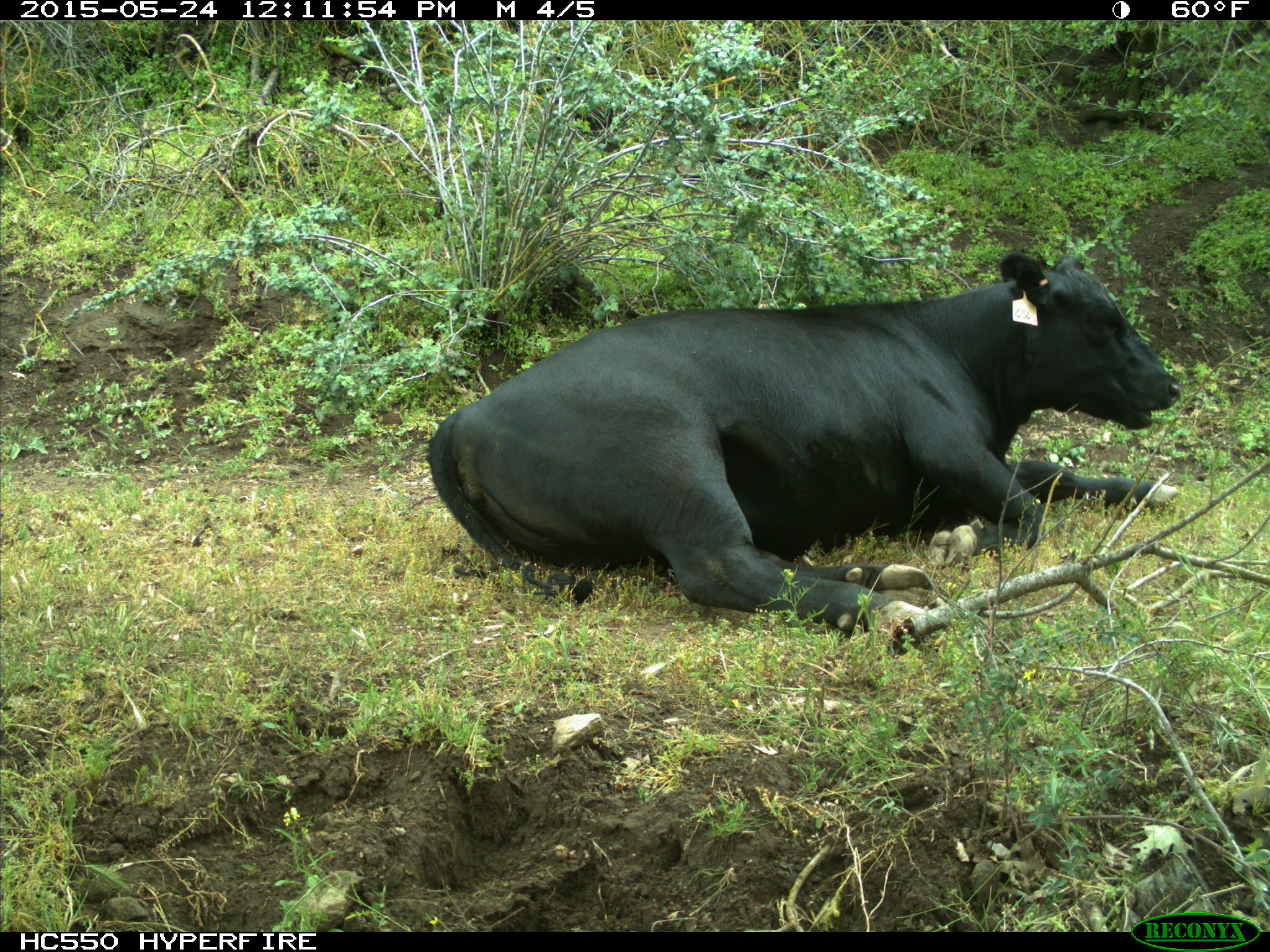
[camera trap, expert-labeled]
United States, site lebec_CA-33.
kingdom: Animalia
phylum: Chordata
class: Mammalia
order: Artiodactyla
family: Bovidae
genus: Bos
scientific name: Bos taurus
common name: domestic cow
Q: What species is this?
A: Bos taurus (domestic cow).